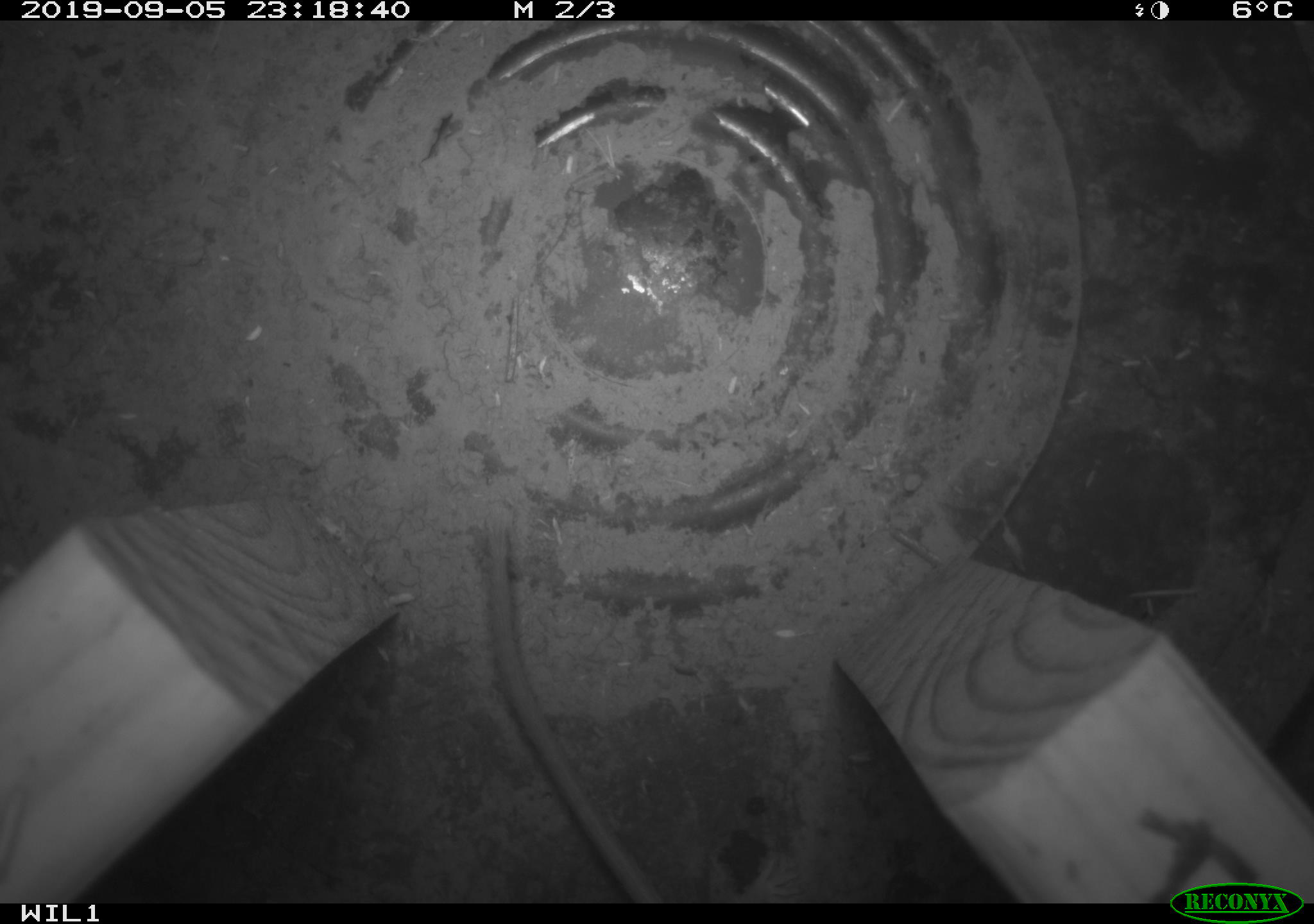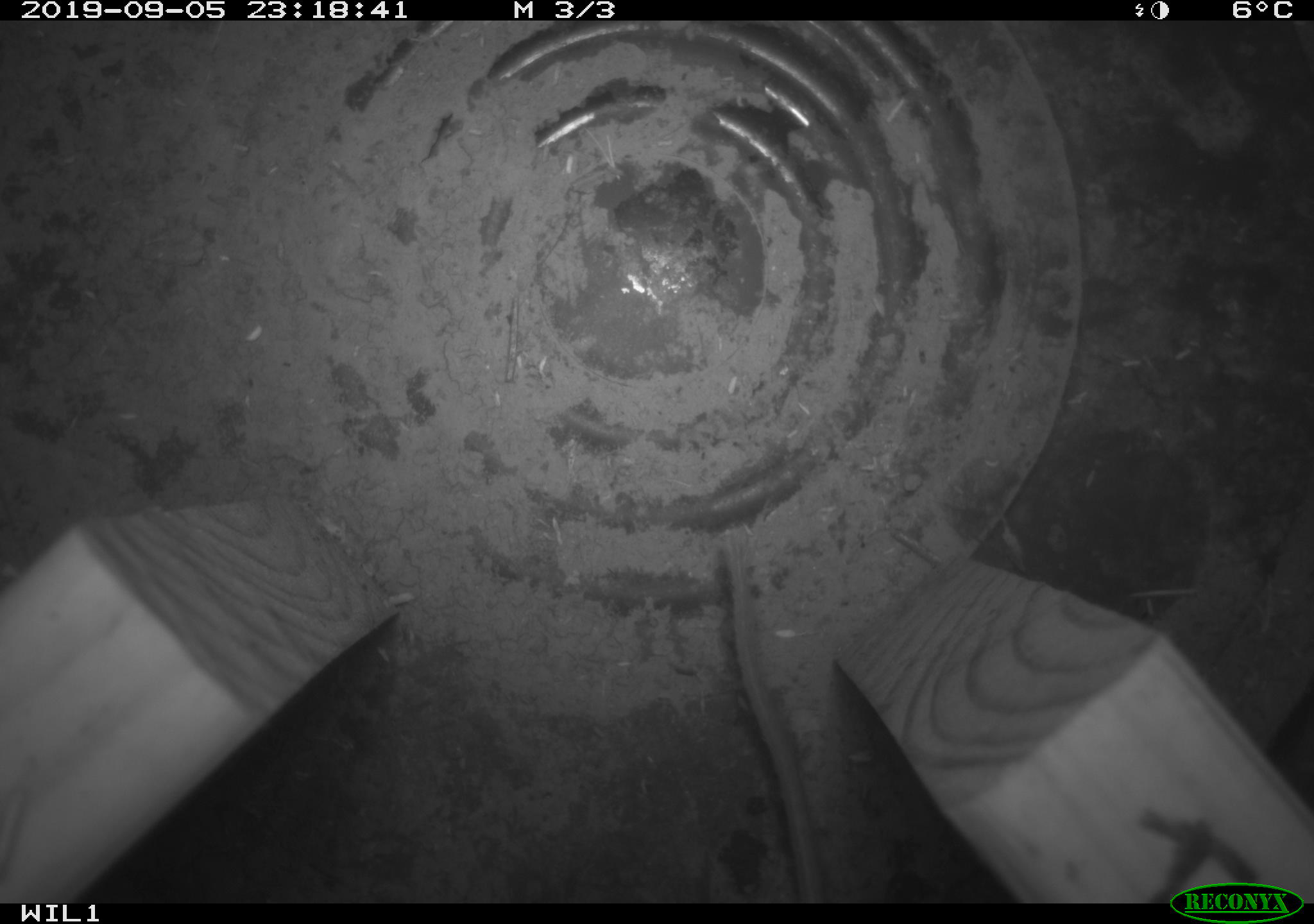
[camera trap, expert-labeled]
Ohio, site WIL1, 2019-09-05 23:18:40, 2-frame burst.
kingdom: Animalia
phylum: Chordata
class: Mammalia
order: Rodentia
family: Cricetidae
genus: Peromyscus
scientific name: Peromyscus leucopus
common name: white-footed mouse